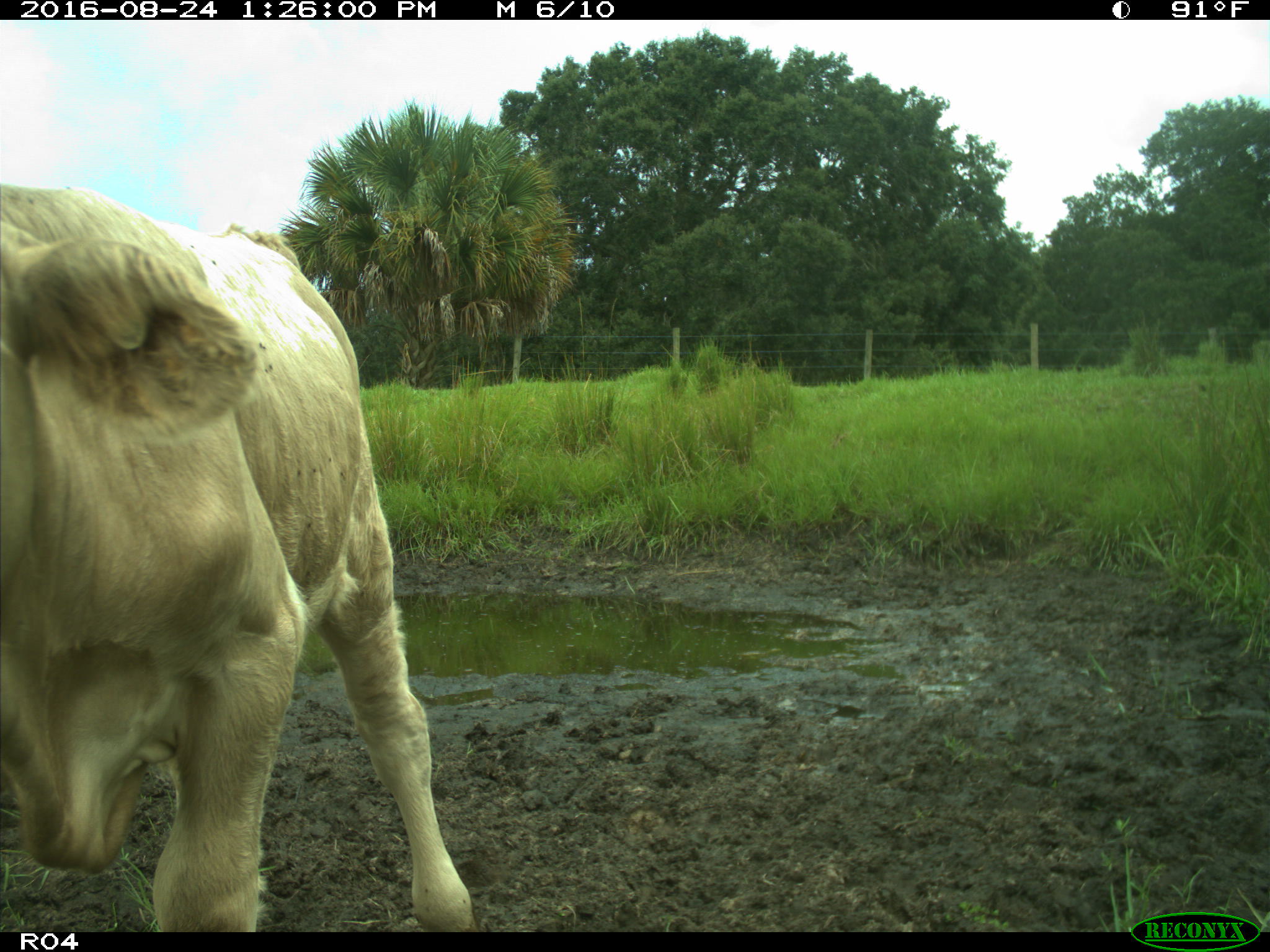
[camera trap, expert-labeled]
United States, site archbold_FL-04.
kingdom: Animalia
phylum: Chordata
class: Mammalia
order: Artiodactyla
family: Bovidae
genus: Bos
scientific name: Bos taurus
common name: domestic cow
Bos taurus (domestic cow).